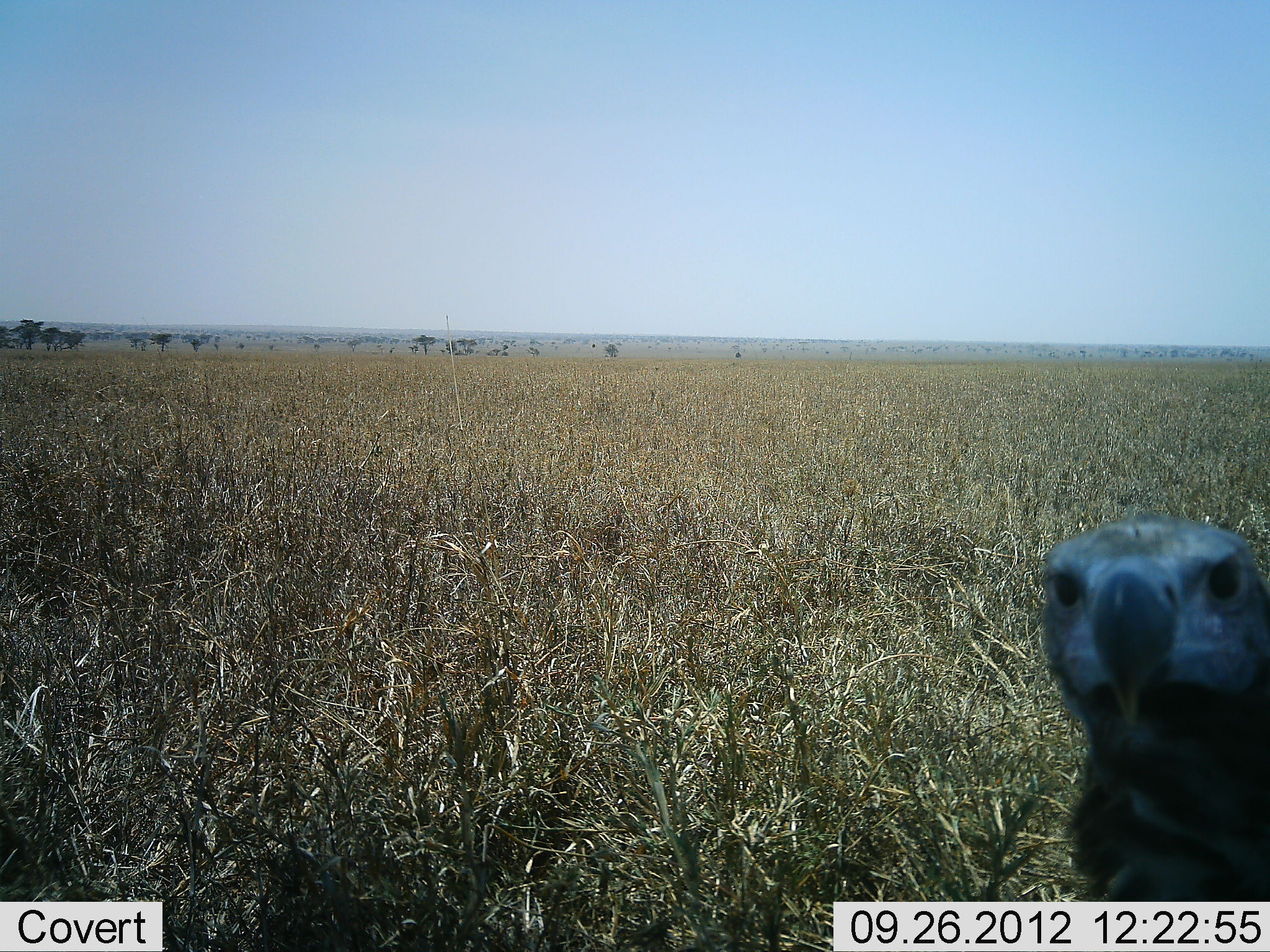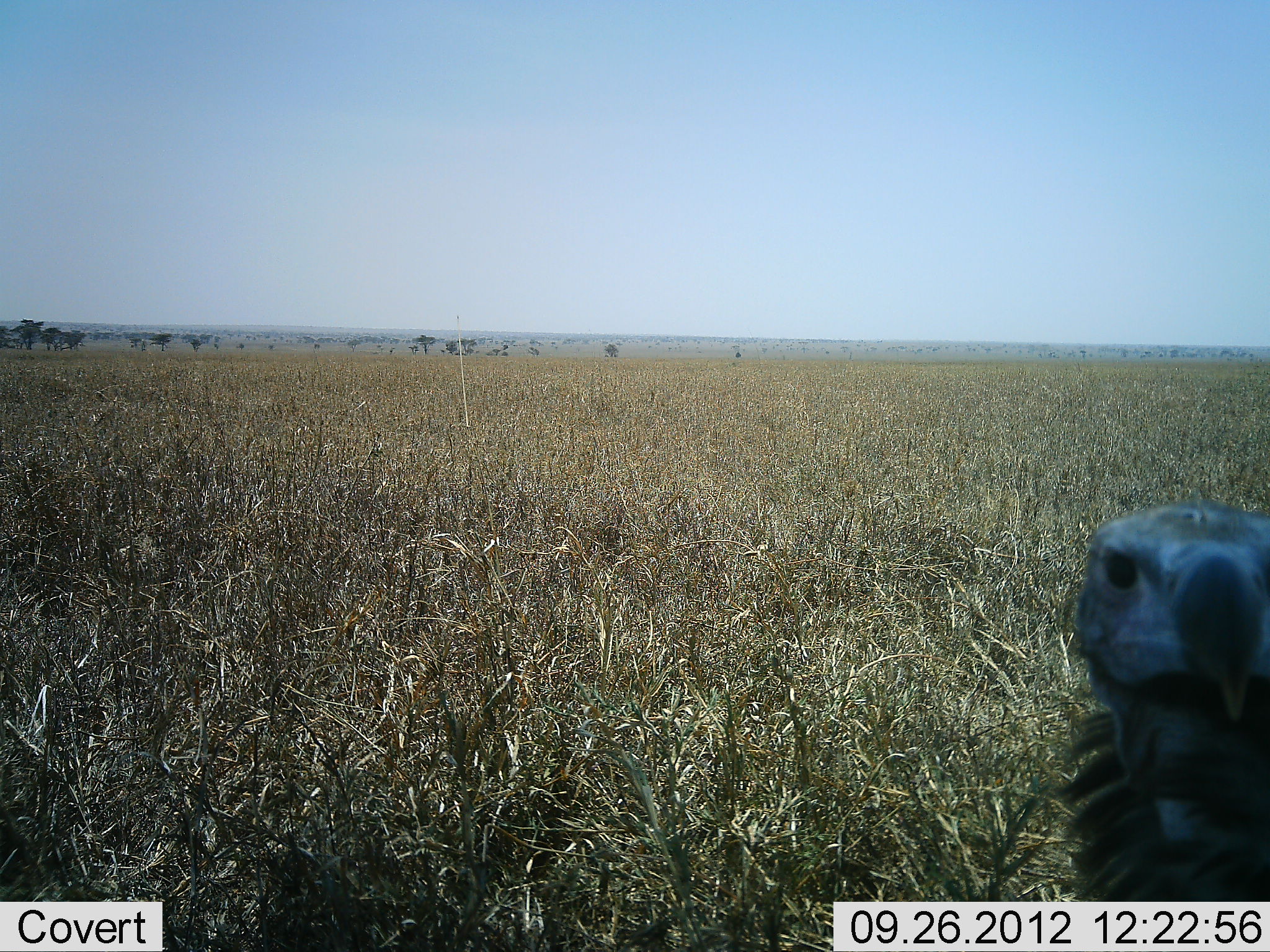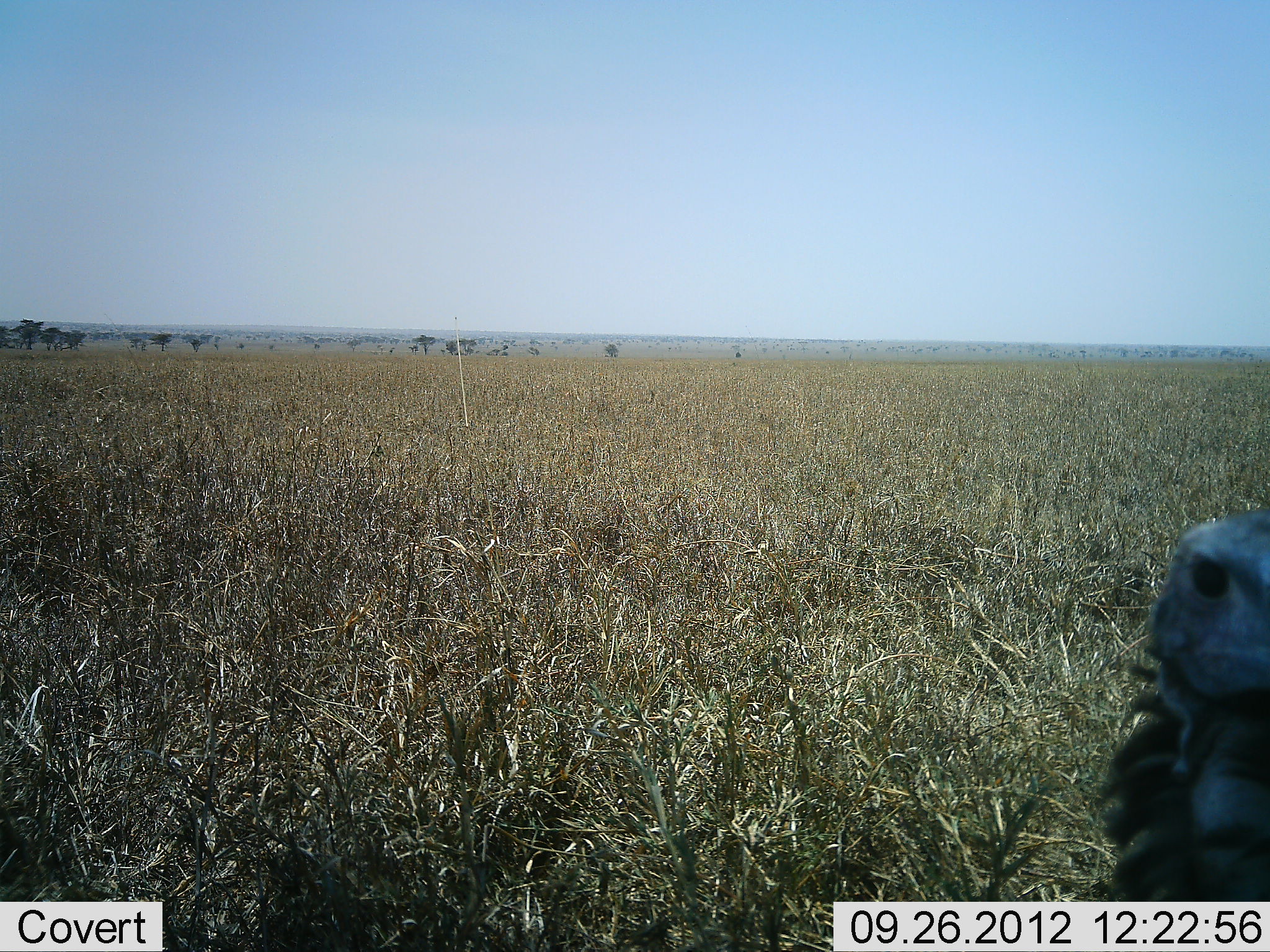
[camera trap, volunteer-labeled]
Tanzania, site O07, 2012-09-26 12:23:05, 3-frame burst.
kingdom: Animalia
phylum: Chordata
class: Aves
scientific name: Aves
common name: bird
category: otherbird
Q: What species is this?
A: Otherbird (bird) (Aves).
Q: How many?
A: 1.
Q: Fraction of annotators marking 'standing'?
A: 90%.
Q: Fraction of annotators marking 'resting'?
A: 0%.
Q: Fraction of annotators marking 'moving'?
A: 0%.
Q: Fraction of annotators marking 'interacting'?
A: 20%.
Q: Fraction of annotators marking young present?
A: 0%.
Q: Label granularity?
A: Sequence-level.